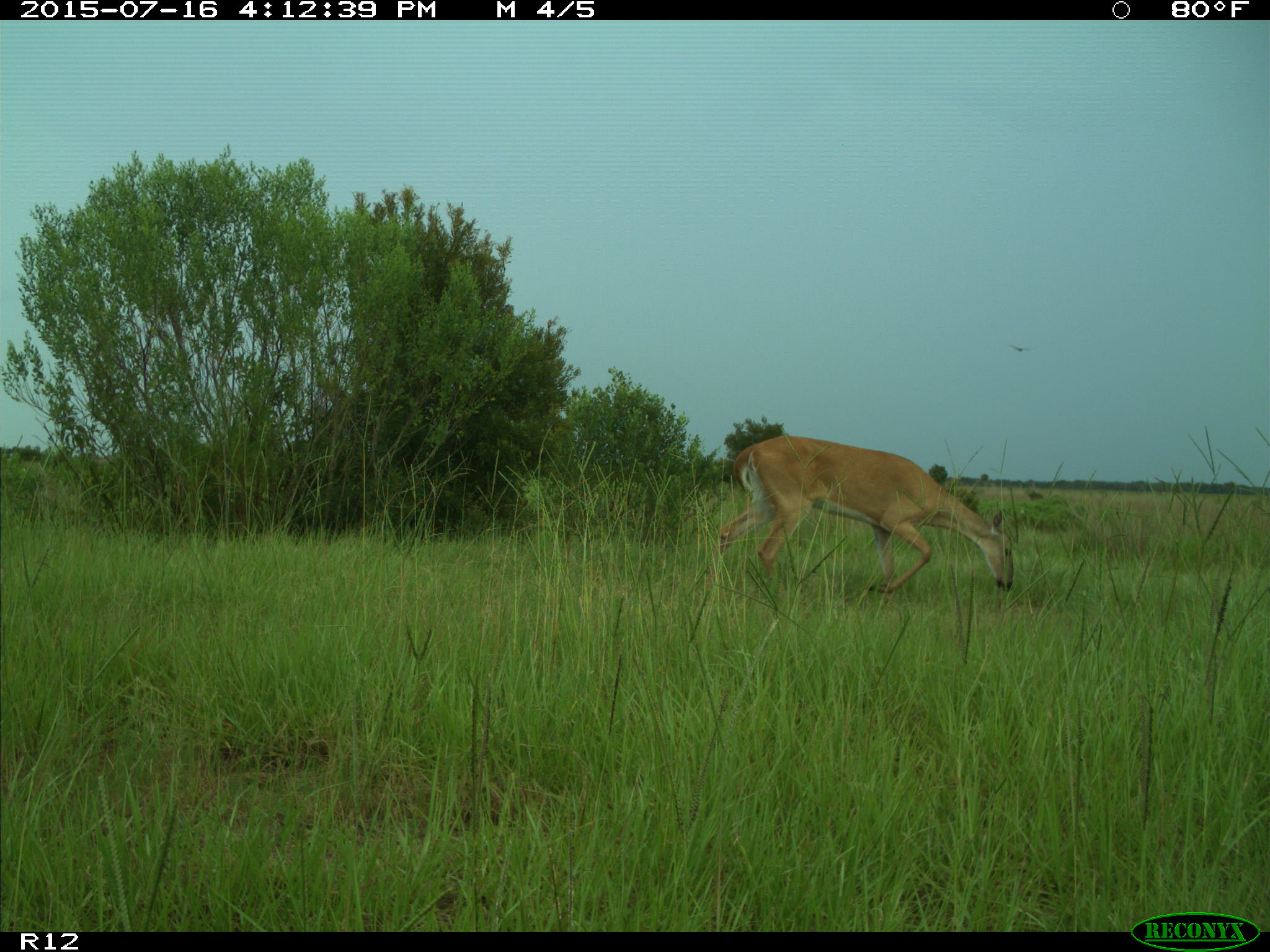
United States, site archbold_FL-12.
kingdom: Animalia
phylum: Chordata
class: Mammalia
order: Artiodactyla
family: Cervidae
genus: Odocoileus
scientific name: Odocoileus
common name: deer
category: unidentified deer